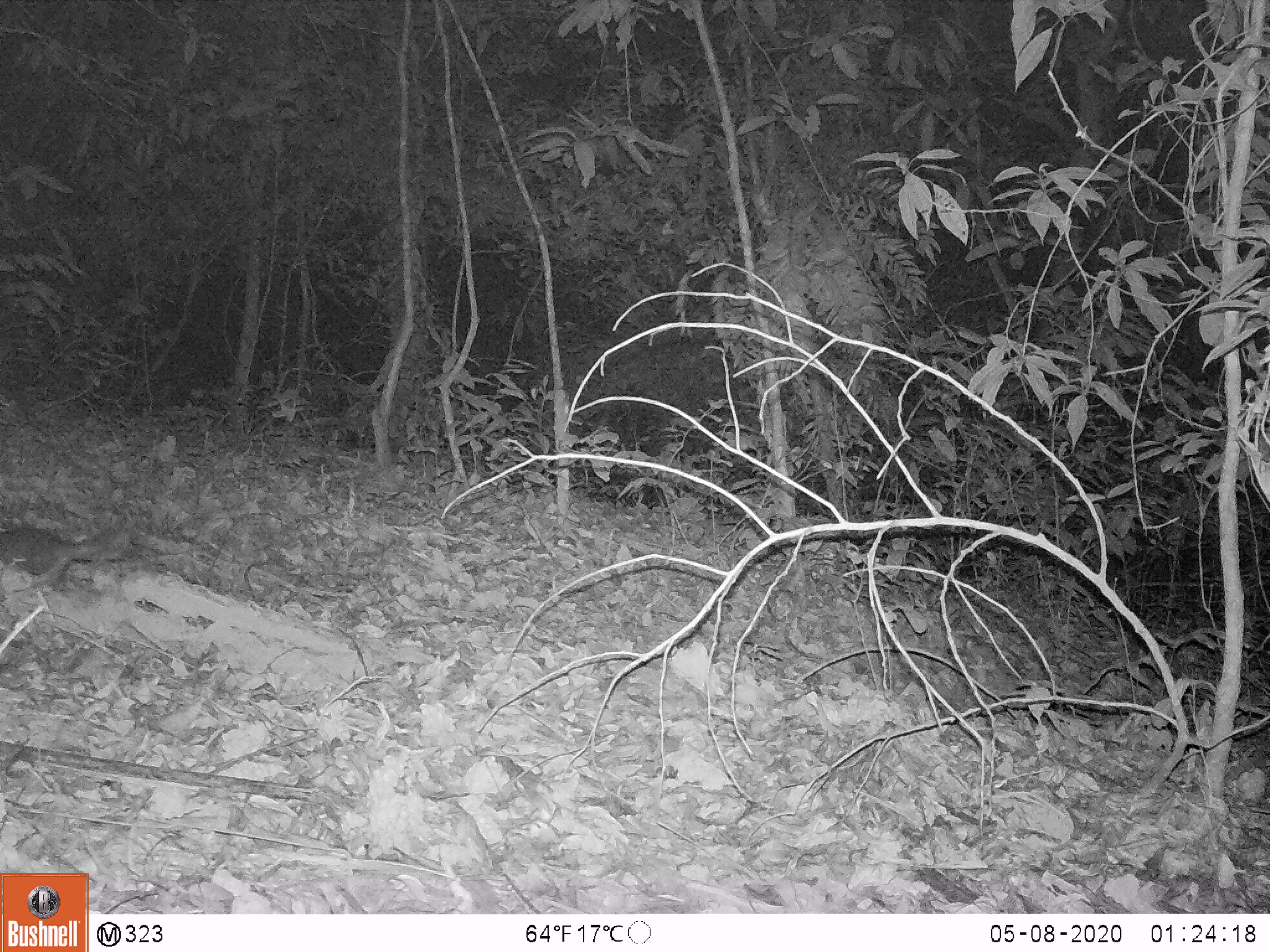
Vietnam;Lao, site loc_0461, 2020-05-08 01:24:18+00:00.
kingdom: Animalia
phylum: Chordata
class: Mammalia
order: Carnivora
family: Mustelidae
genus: Melogale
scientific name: Melogale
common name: ferret badger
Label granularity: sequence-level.